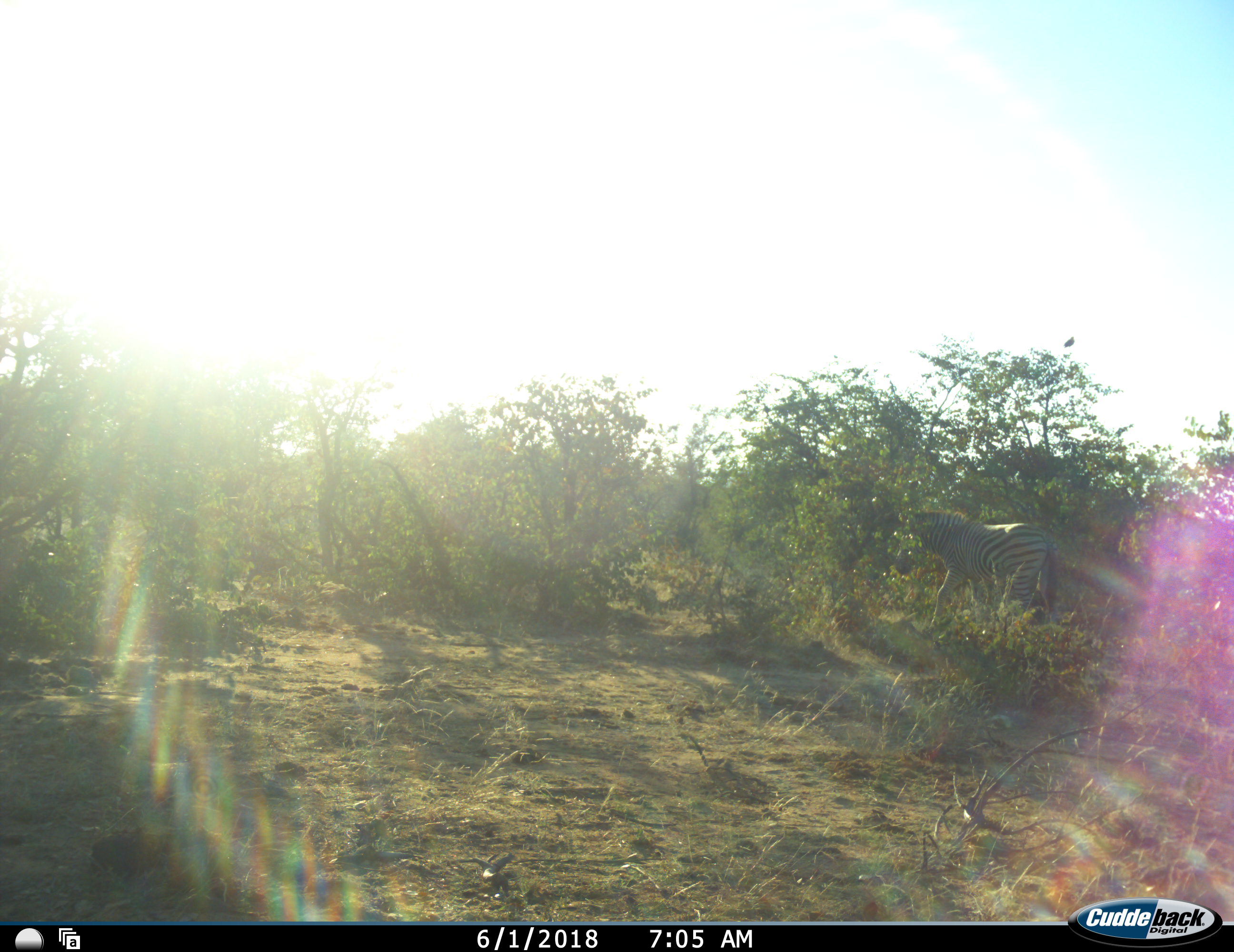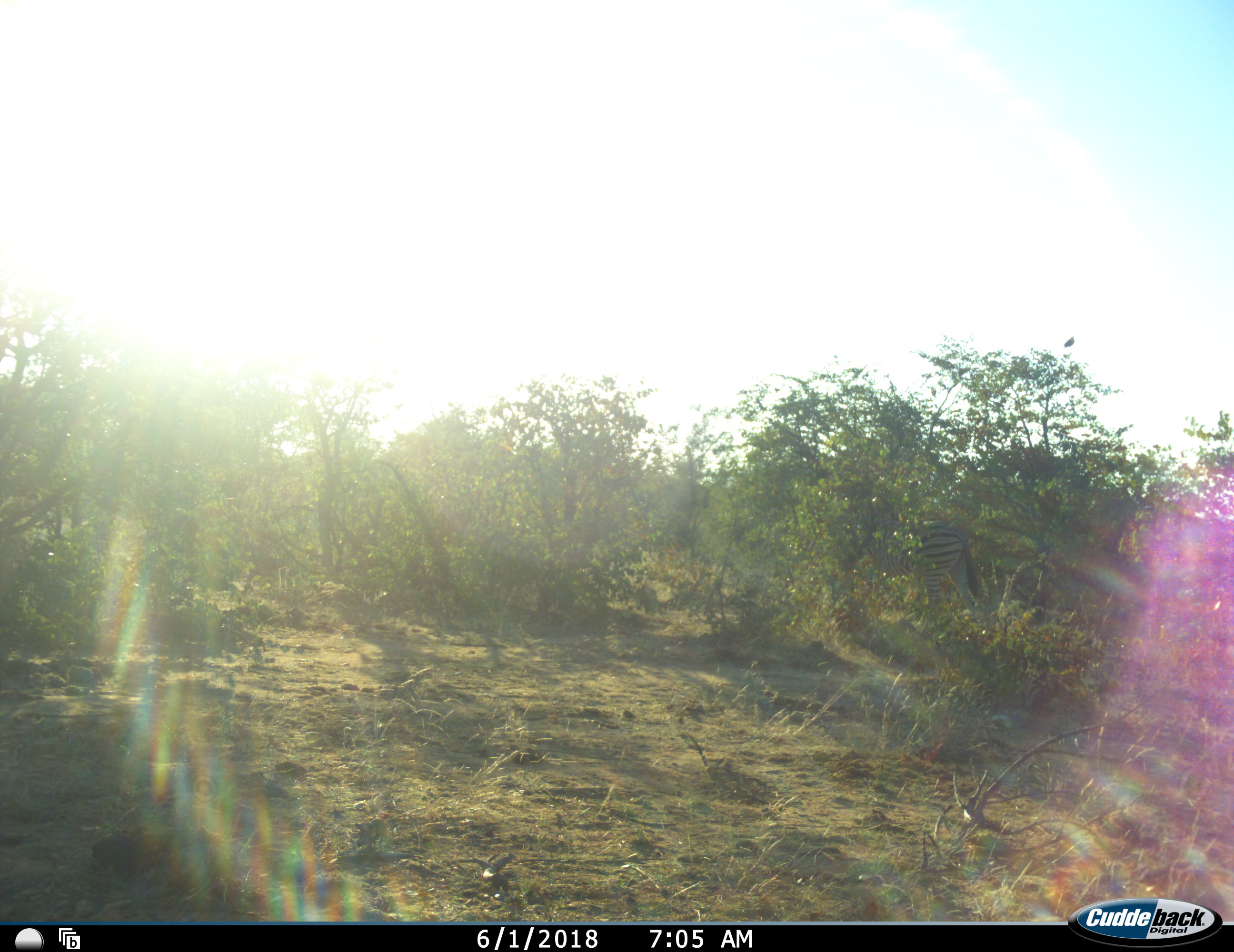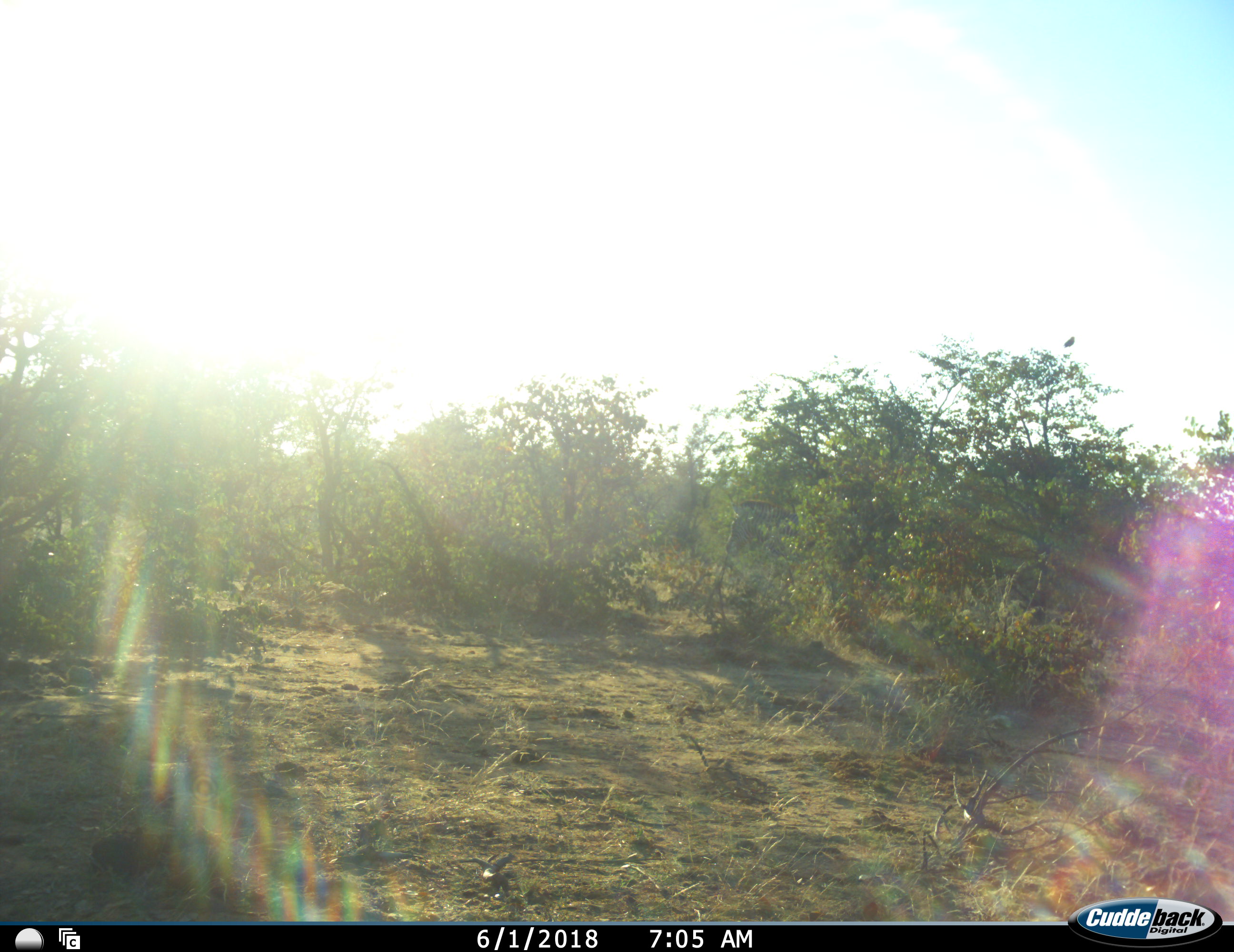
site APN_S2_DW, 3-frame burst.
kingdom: Animalia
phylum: Chordata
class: Mammalia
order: Perissodactyla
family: Equidae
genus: Equus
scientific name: Equus quagga burchellii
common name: burchell's zebra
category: zebraburchells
Zebraburchells (burchell's zebra) (Equus quagga burchellii), count 1. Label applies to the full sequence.